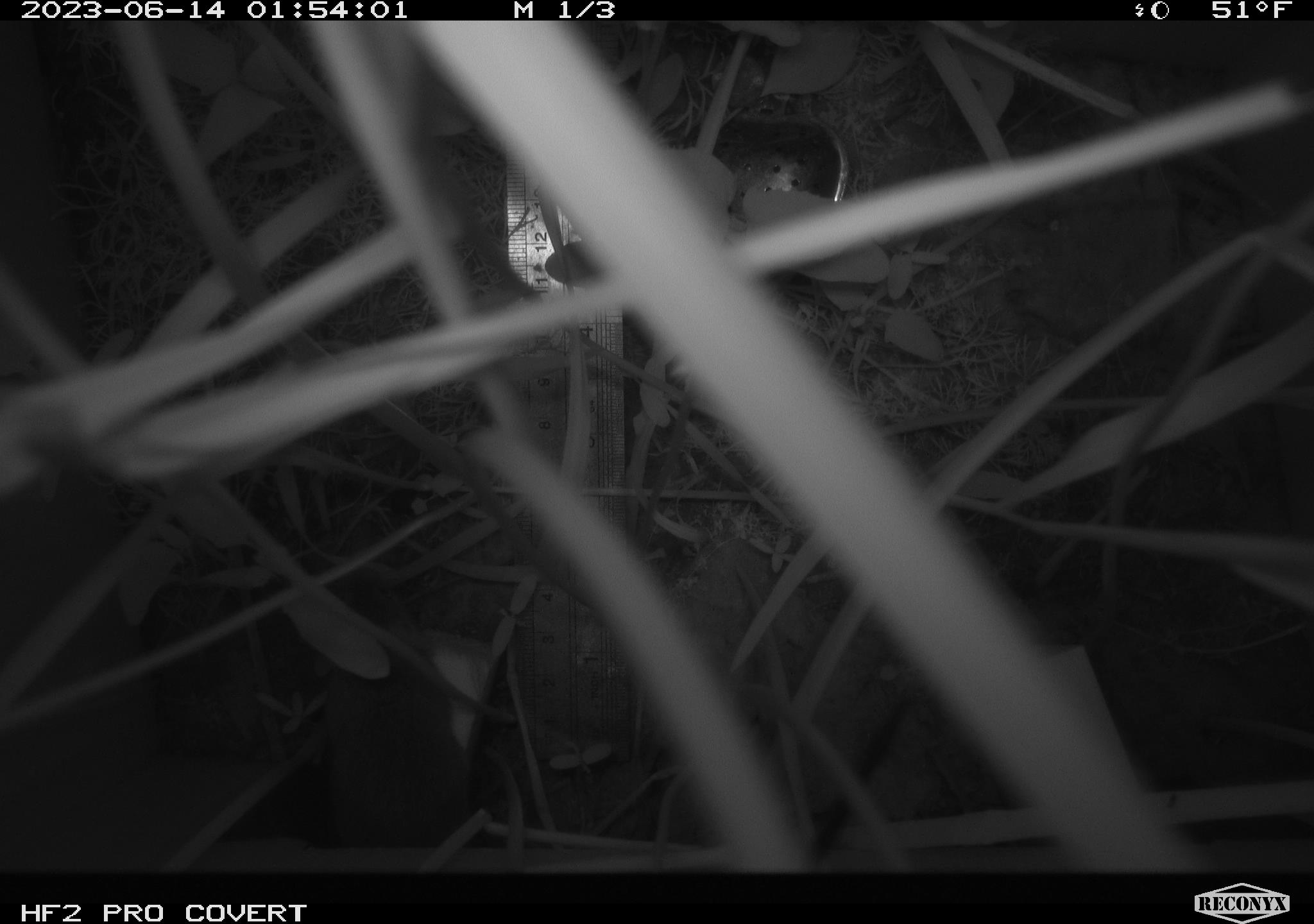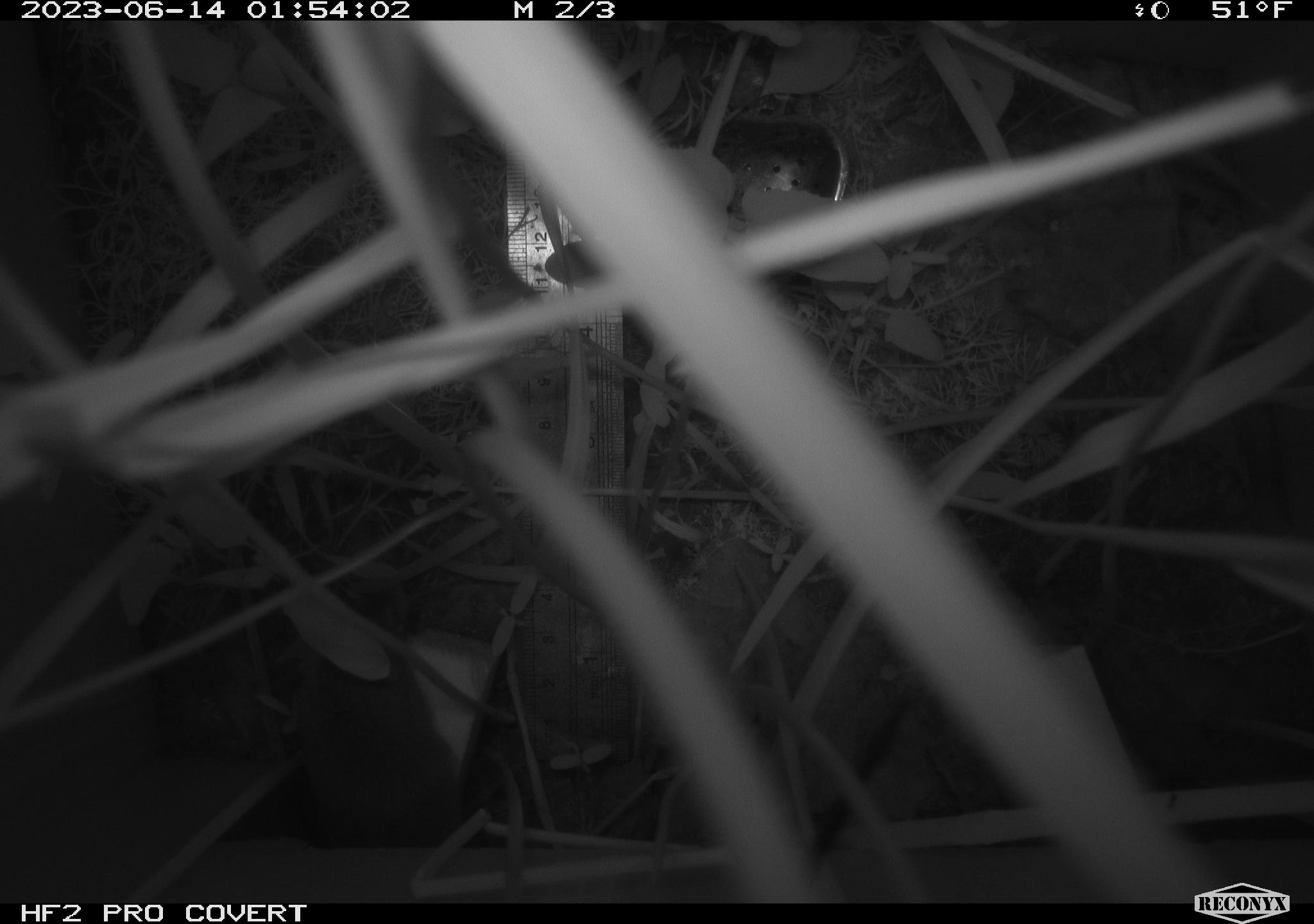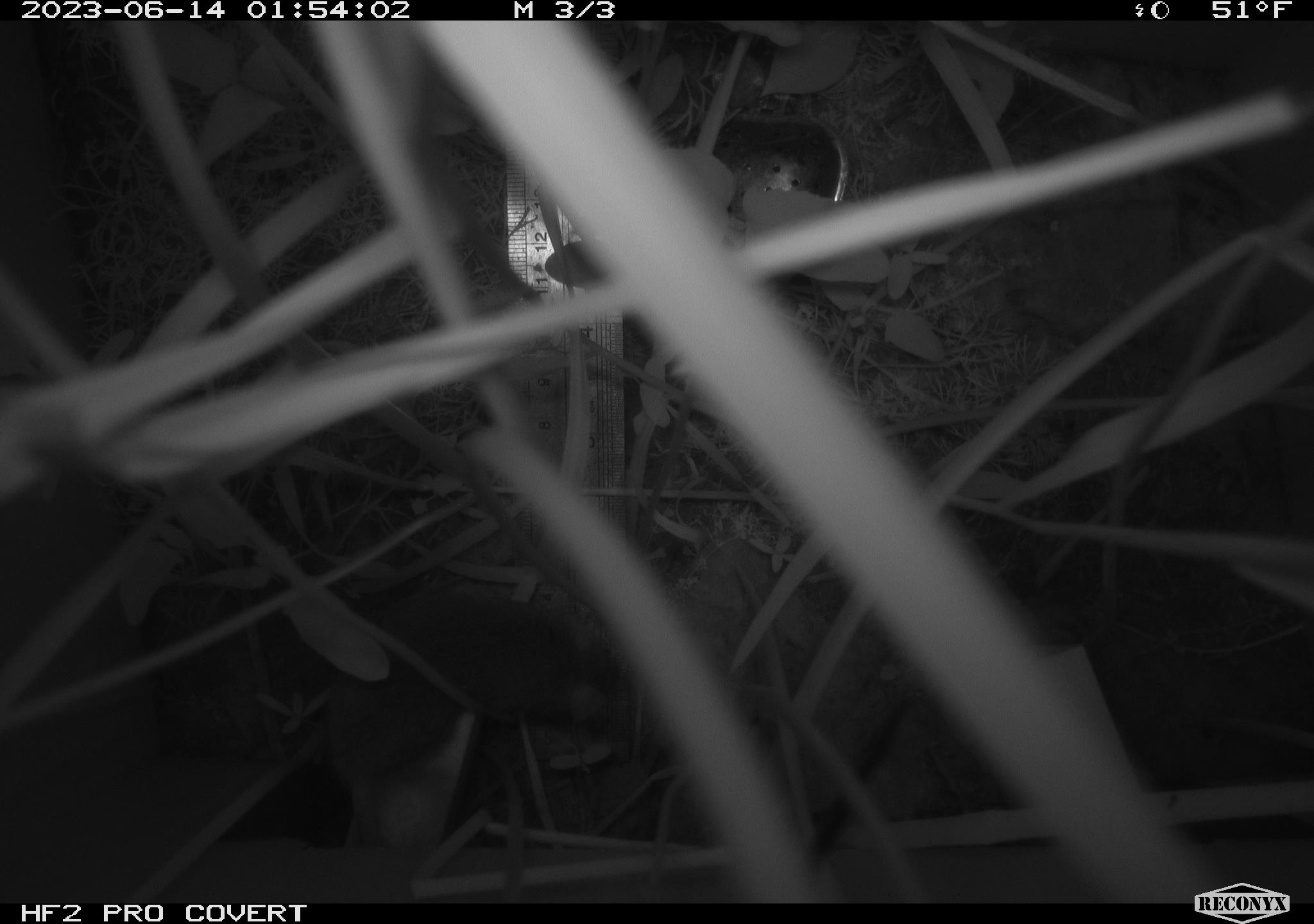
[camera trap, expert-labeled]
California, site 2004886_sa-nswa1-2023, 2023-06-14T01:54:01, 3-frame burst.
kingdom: Animalia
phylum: Chordata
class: Mammalia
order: Rodentia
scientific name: Rodentia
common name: mouse species